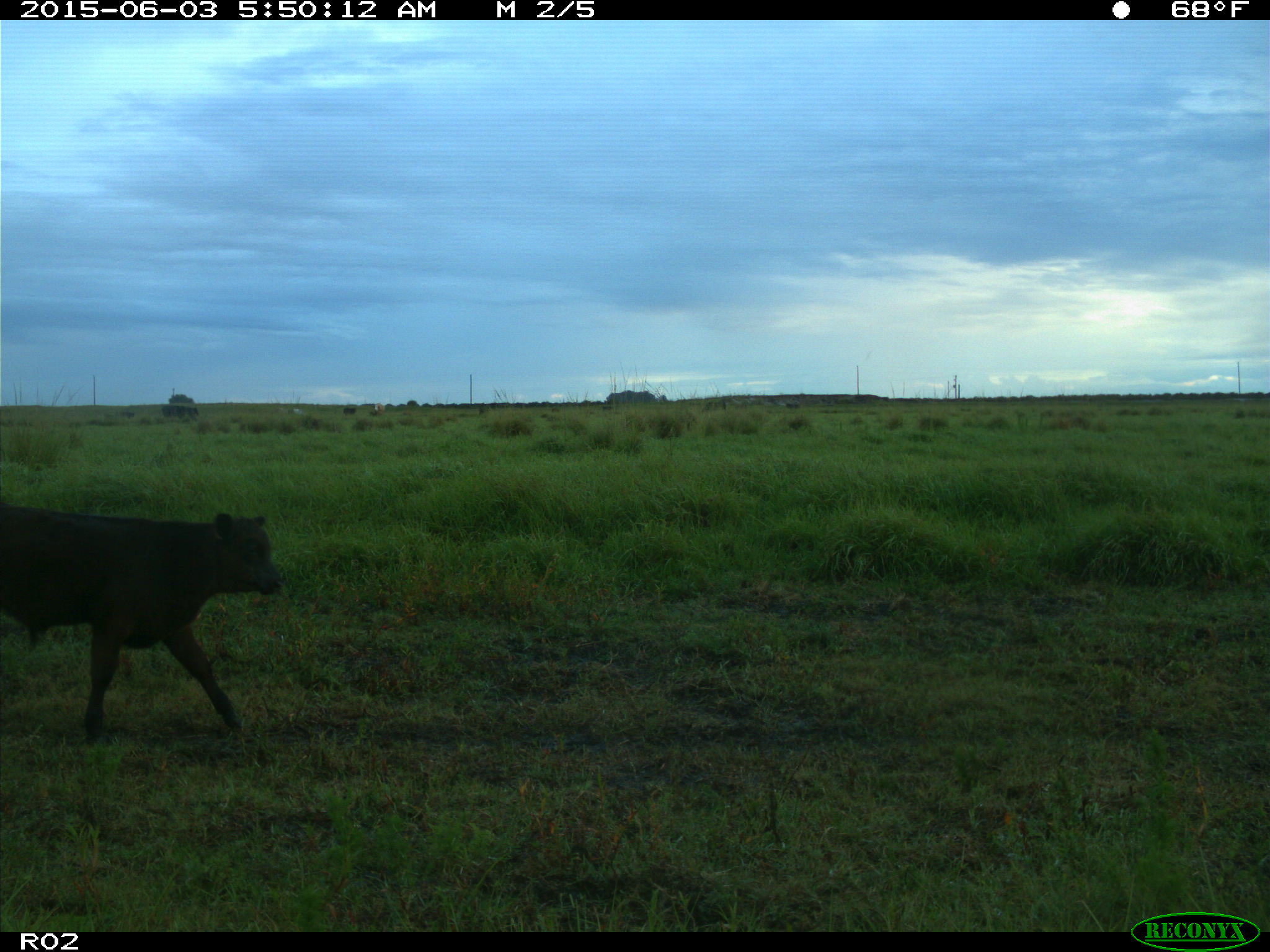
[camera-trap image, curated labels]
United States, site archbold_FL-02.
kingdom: Animalia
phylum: Chordata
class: Mammalia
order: Artiodactyla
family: Bovidae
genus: Bos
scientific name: Bos taurus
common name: domestic cow